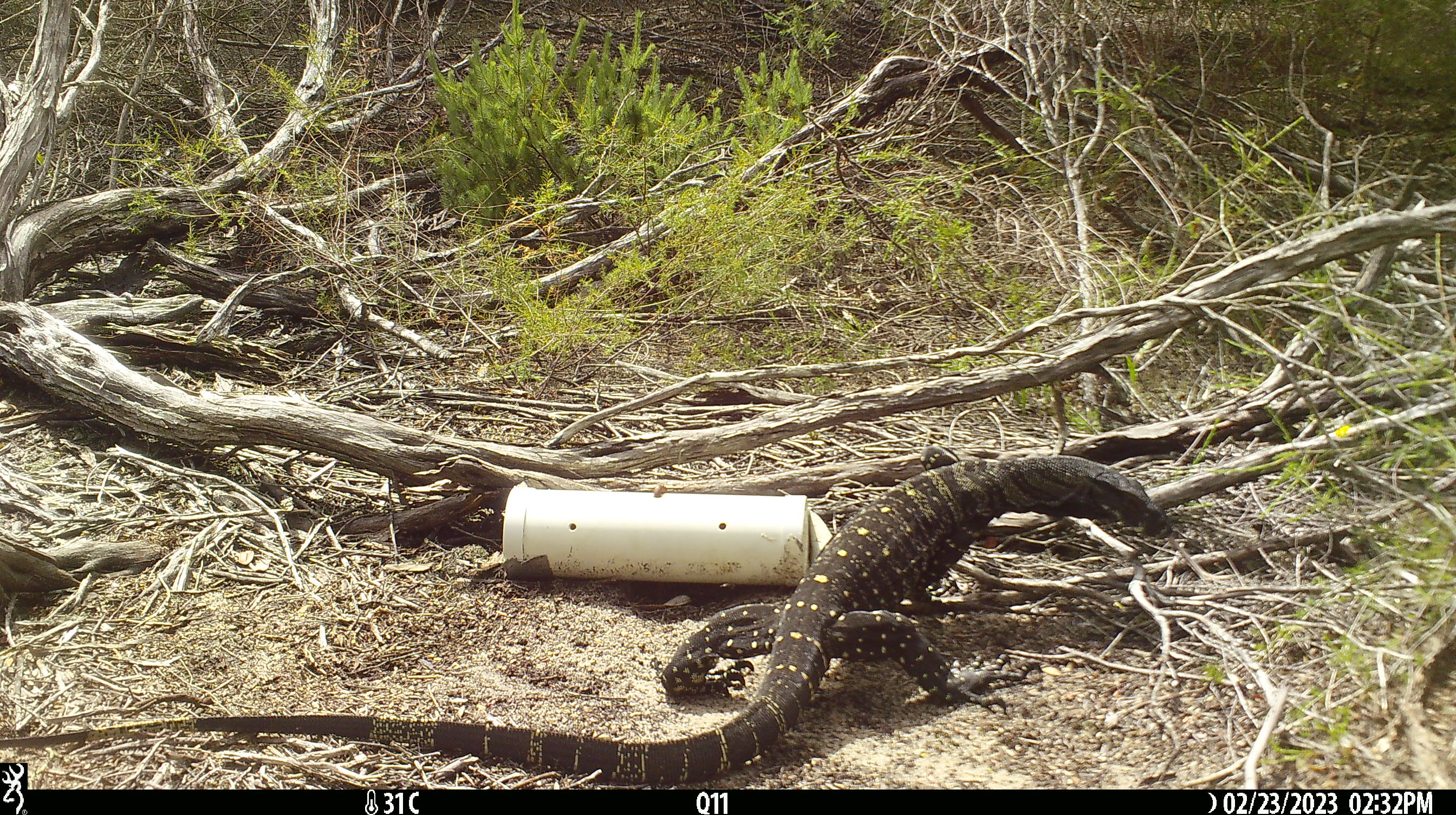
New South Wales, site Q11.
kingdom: Animalia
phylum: Chordata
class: Reptilia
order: Squamata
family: Varanidae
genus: Varanus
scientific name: Varanus varius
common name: lace monitor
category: goanna